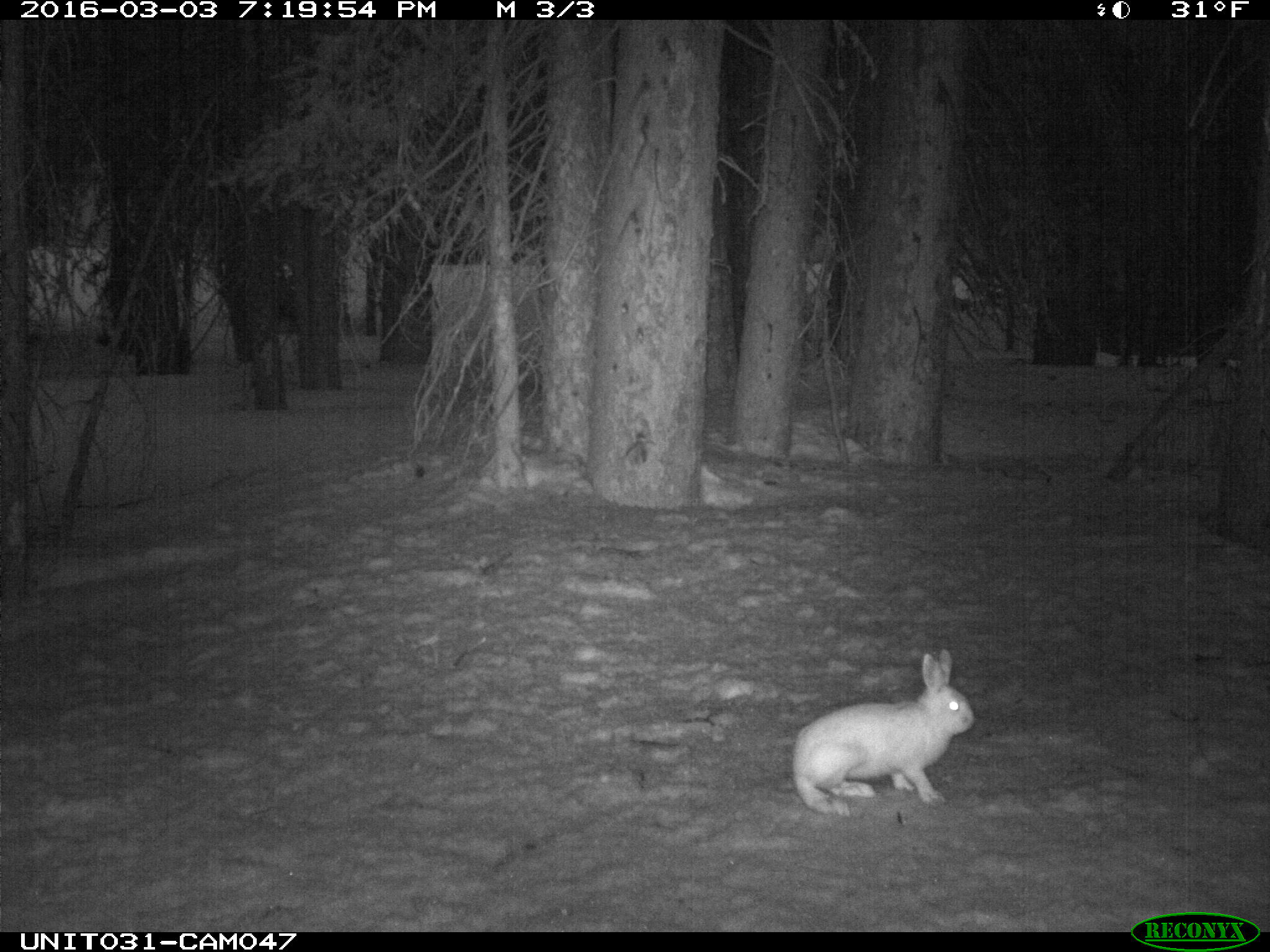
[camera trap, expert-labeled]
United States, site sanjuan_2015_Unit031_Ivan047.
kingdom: Animalia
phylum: Chordata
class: Mammalia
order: Lagomorpha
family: Leporidae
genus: Lepus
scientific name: Lepus americanus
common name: snowshoe hare